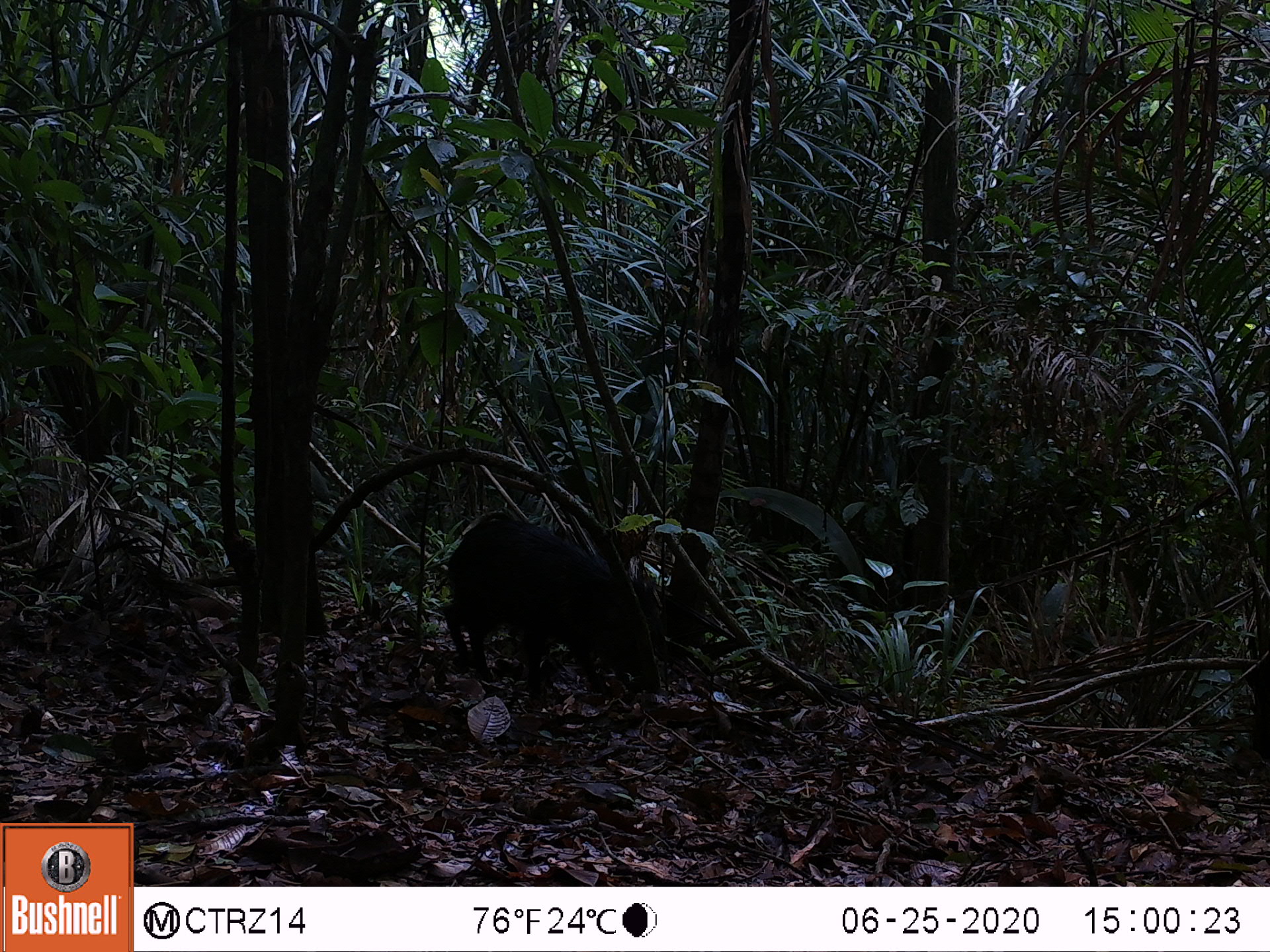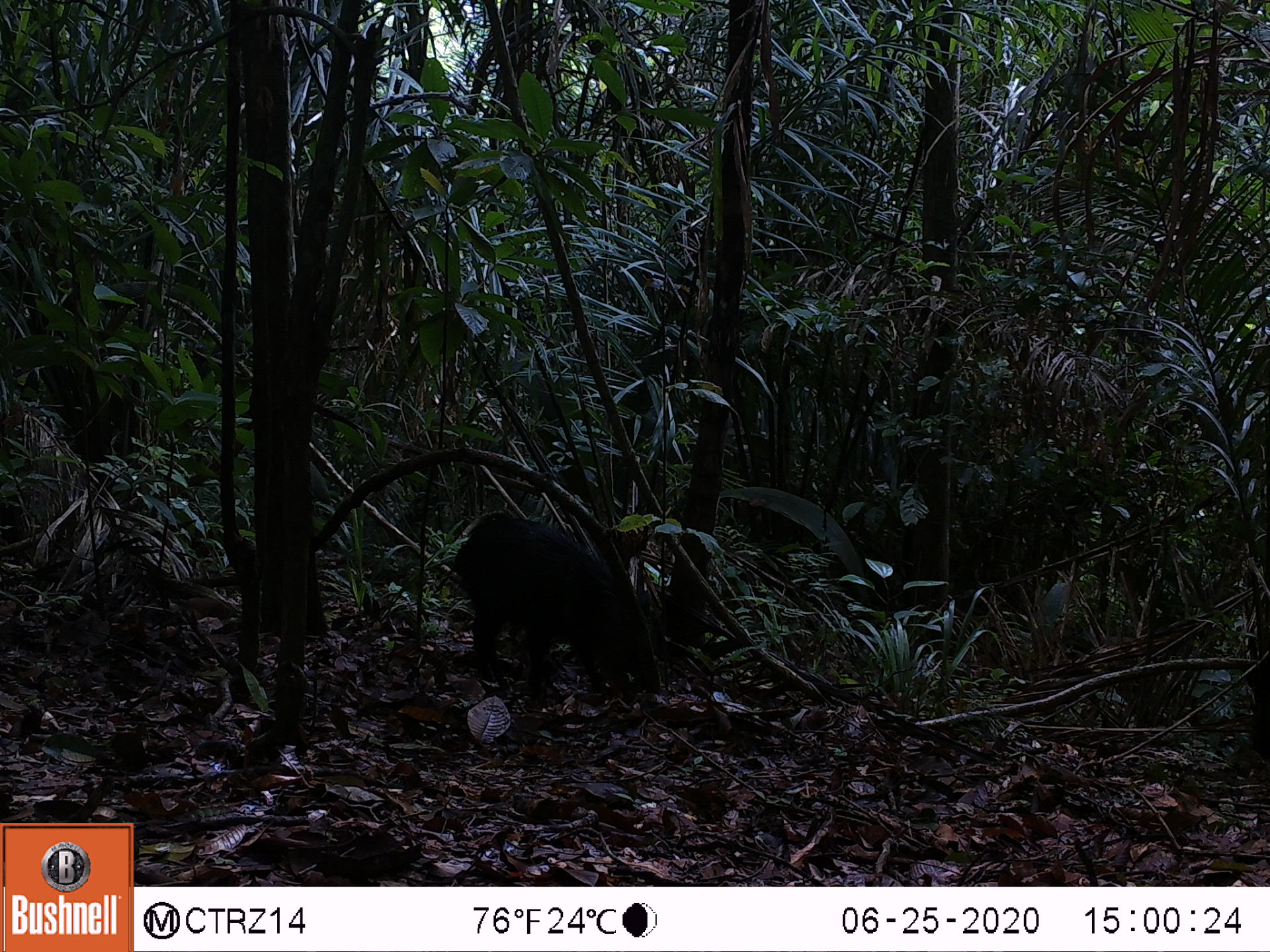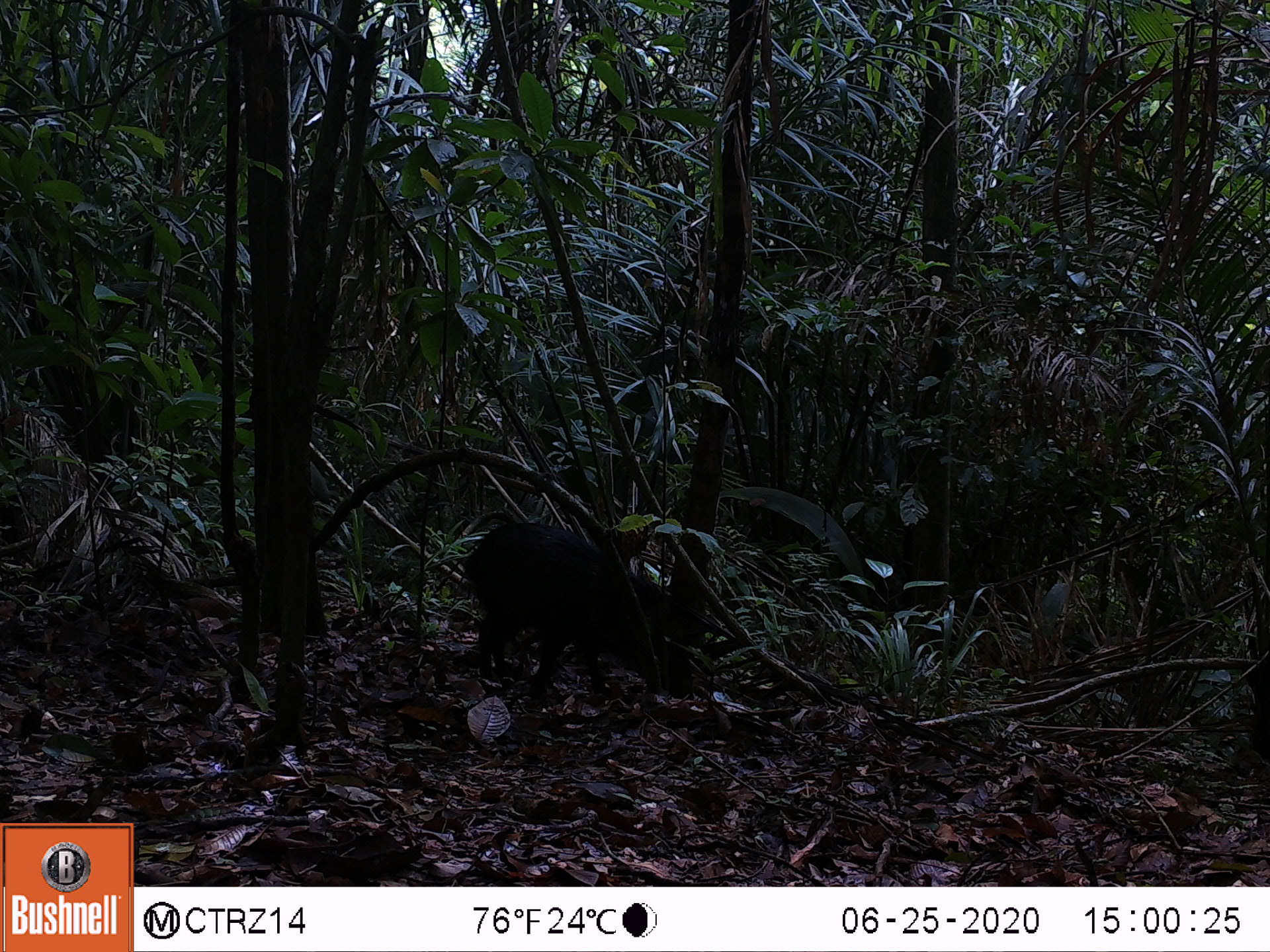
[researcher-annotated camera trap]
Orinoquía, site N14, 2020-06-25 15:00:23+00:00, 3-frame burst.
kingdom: Animalia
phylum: Chordata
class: Mammalia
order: Artiodactyla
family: Tayassuidae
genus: Pecari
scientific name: Pecari tajacu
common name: collared peccary